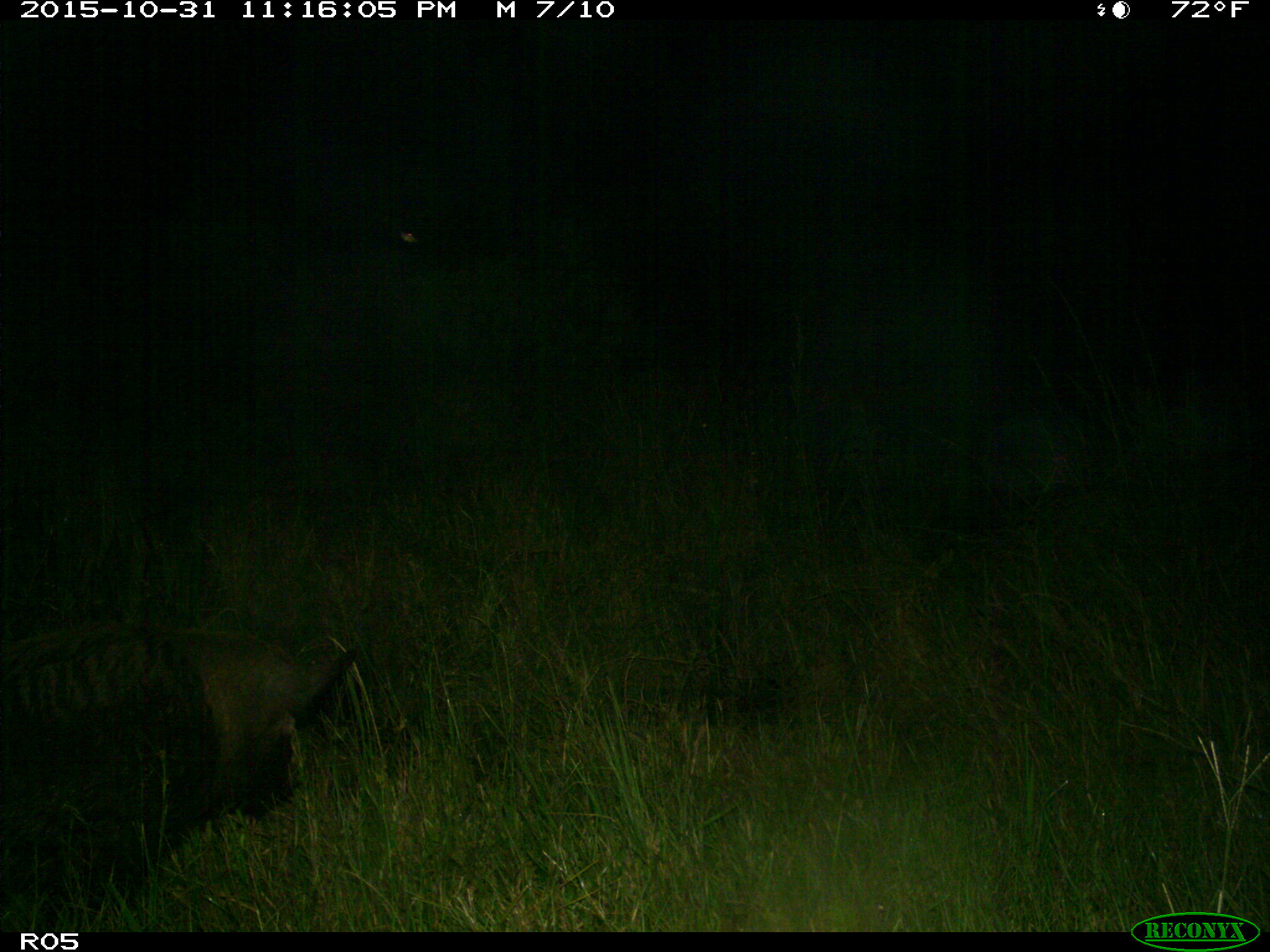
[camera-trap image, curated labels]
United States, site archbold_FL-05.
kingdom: Animalia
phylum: Chordata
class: Mammalia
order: Artiodactyla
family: Suidae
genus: Sus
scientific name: Sus scrofa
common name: wild boar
Sus scrofa (wild boar).